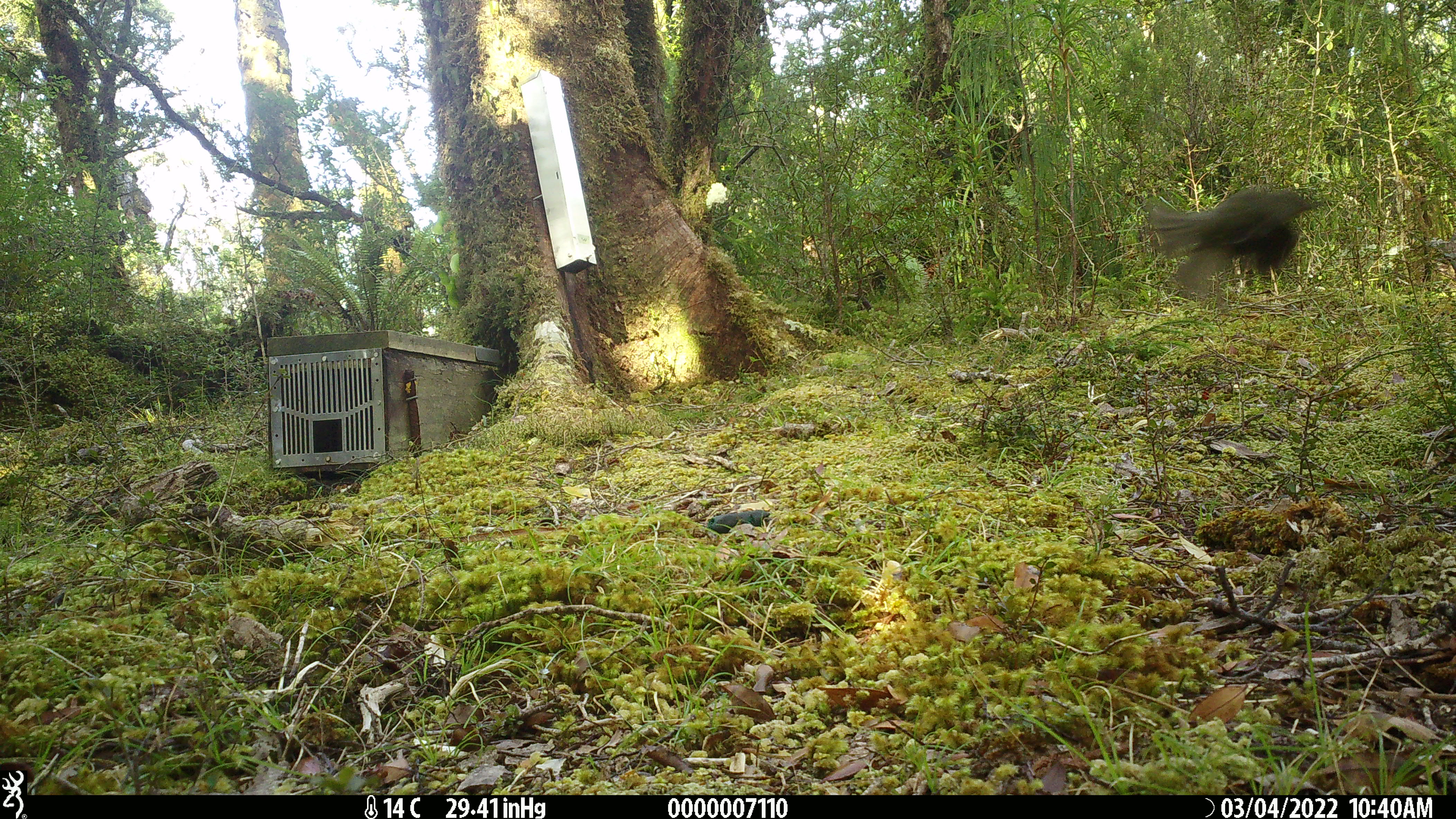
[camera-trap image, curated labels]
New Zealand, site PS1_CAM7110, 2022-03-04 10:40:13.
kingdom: Animalia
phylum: Chordata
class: Aves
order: Passeriformes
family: Meliphagidae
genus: Anthornis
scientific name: Anthornis melanura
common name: new zealand bellbird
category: bellbird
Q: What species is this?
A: Bellbird (new zealand bellbird) (Anthornis melanura).